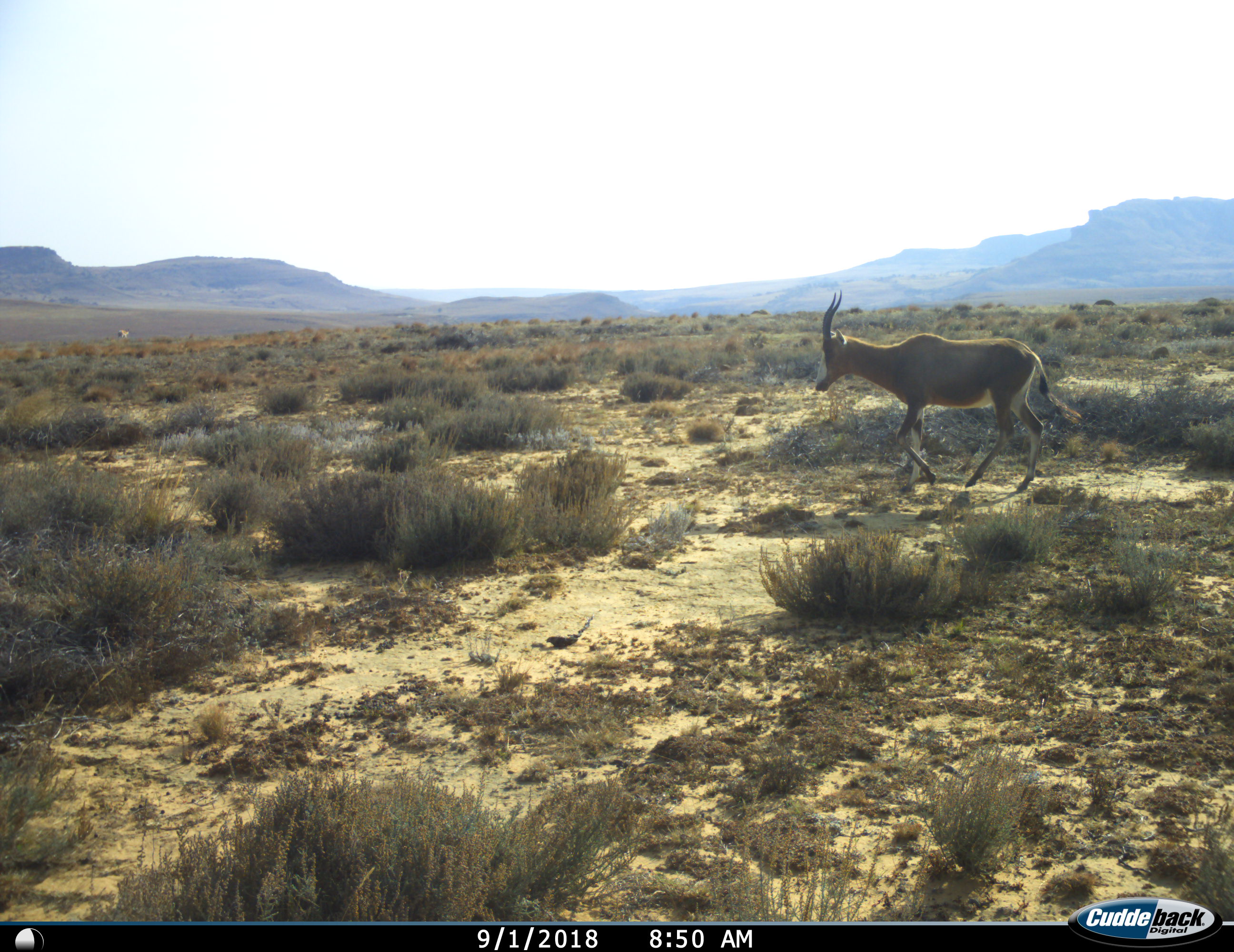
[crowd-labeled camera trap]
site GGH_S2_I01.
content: unidentified animal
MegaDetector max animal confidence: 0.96